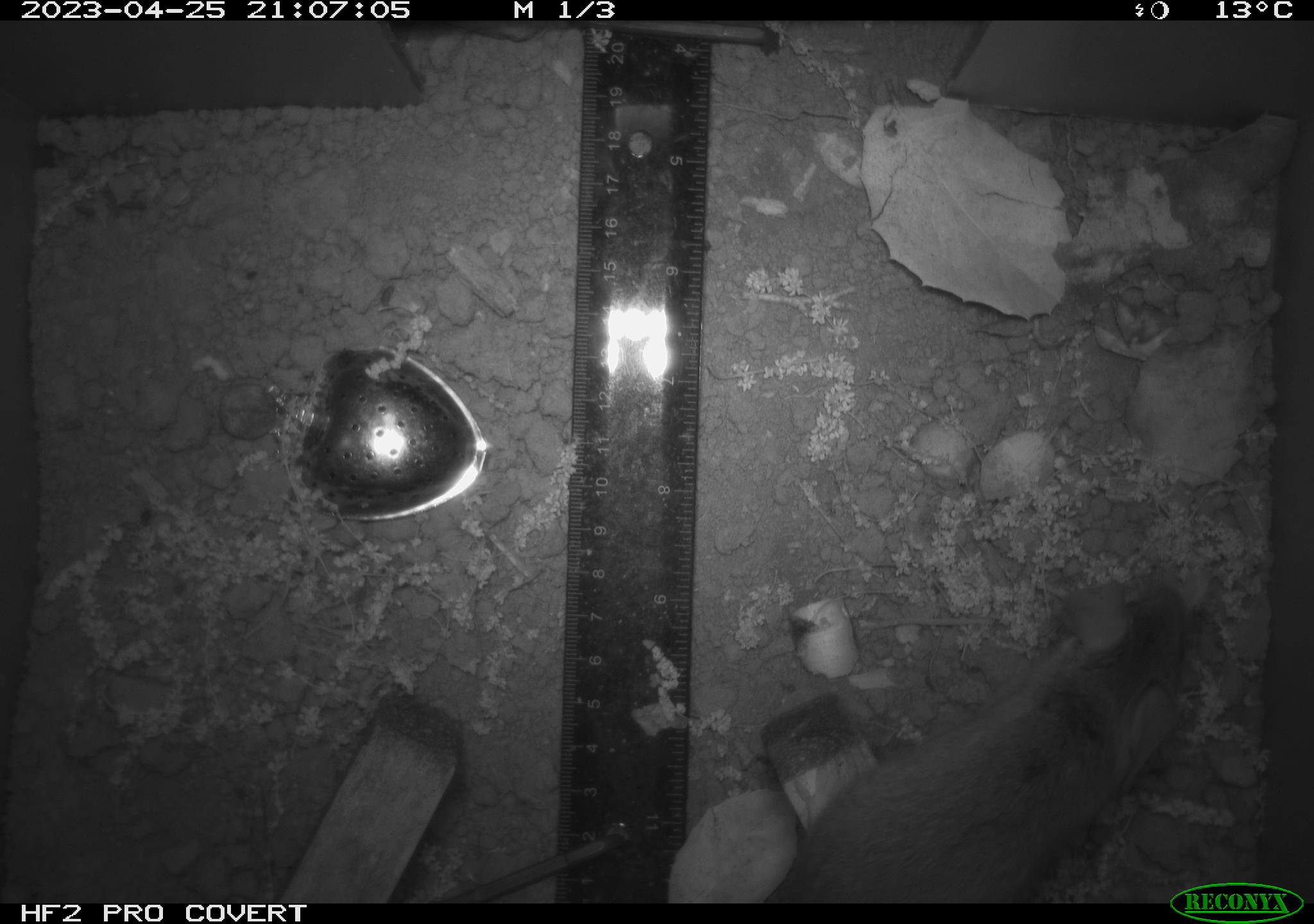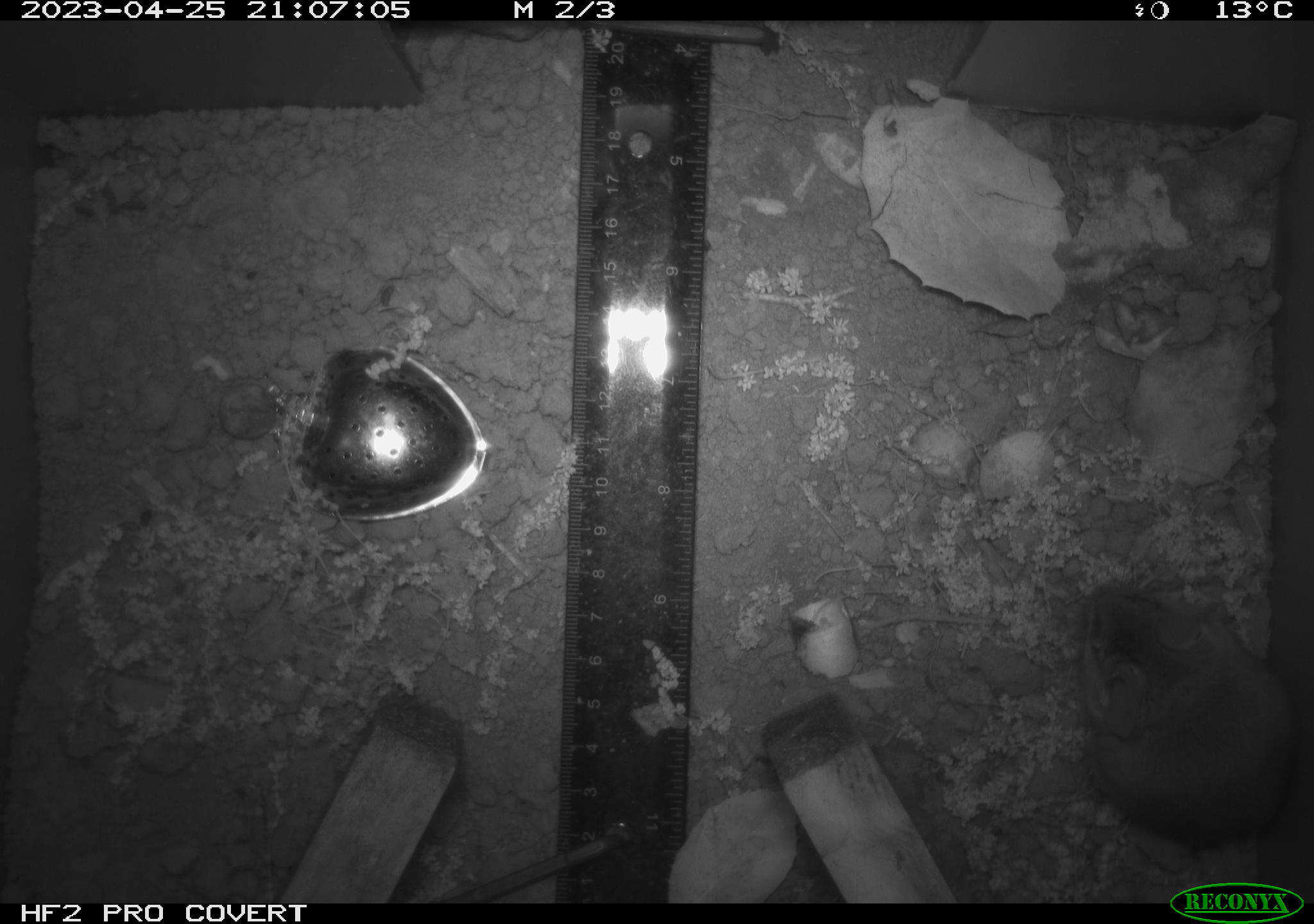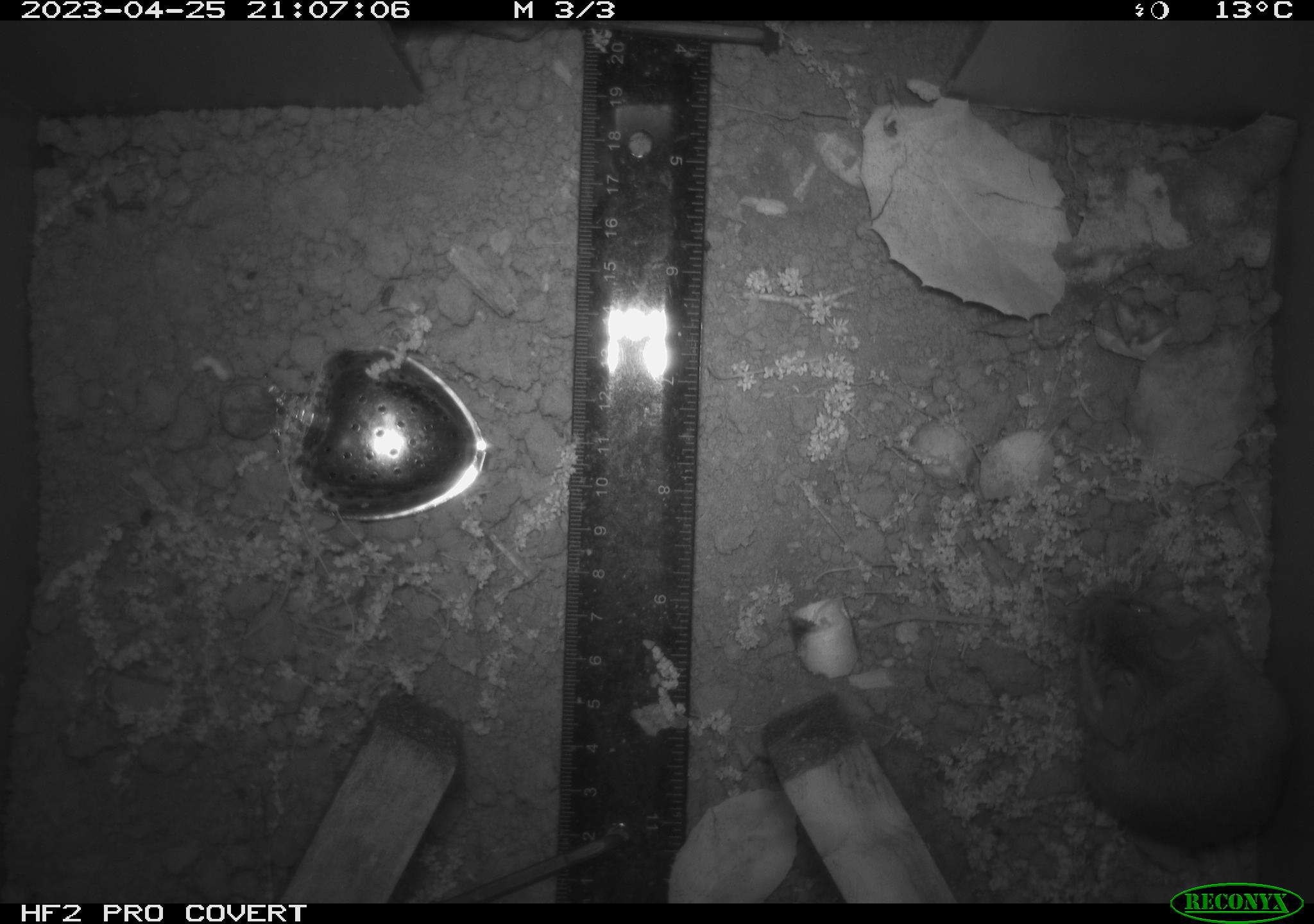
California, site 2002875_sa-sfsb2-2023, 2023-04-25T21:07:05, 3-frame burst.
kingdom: Animalia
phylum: Chordata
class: Mammalia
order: Rodentia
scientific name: Rodentia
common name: mouse species